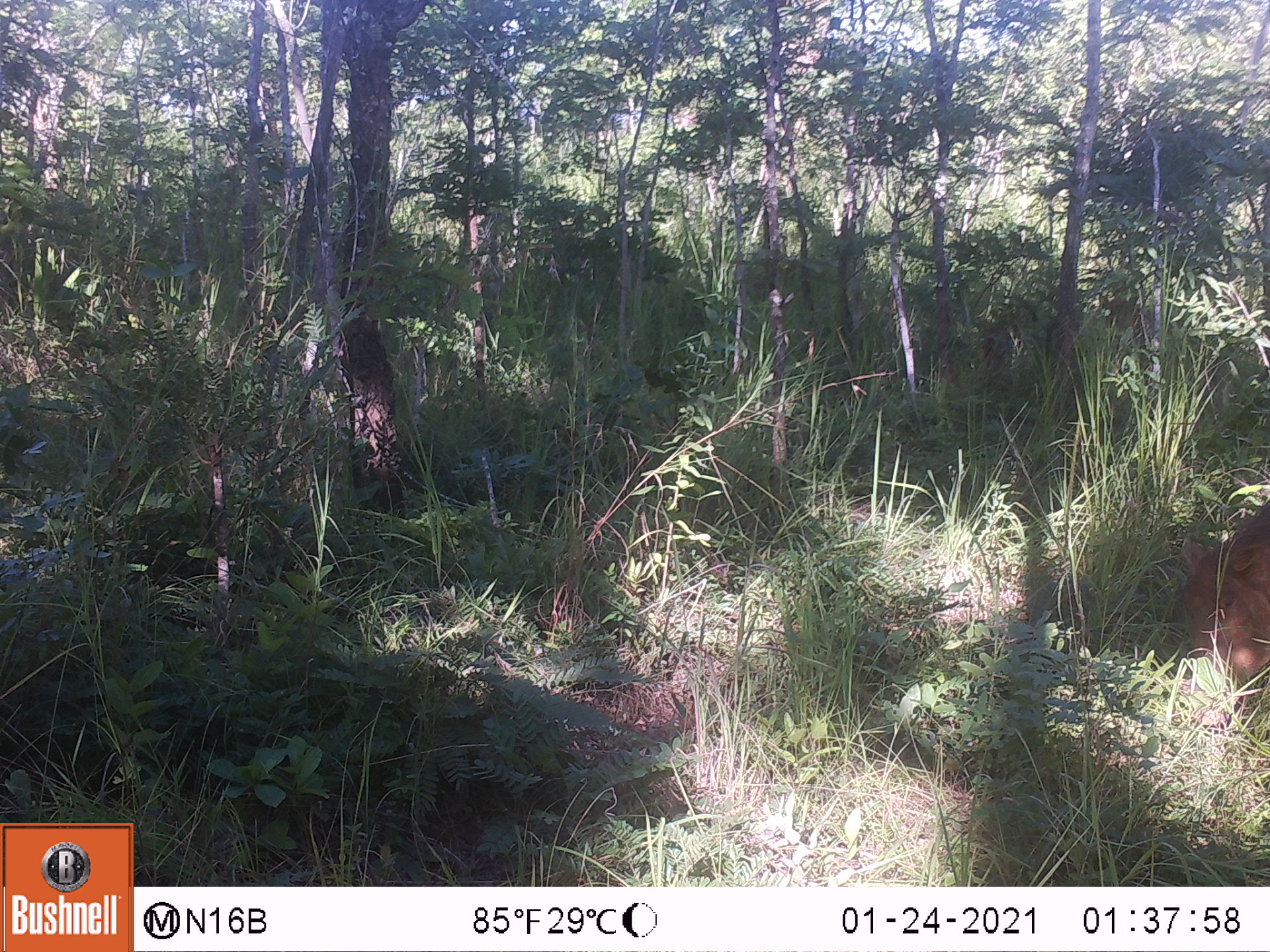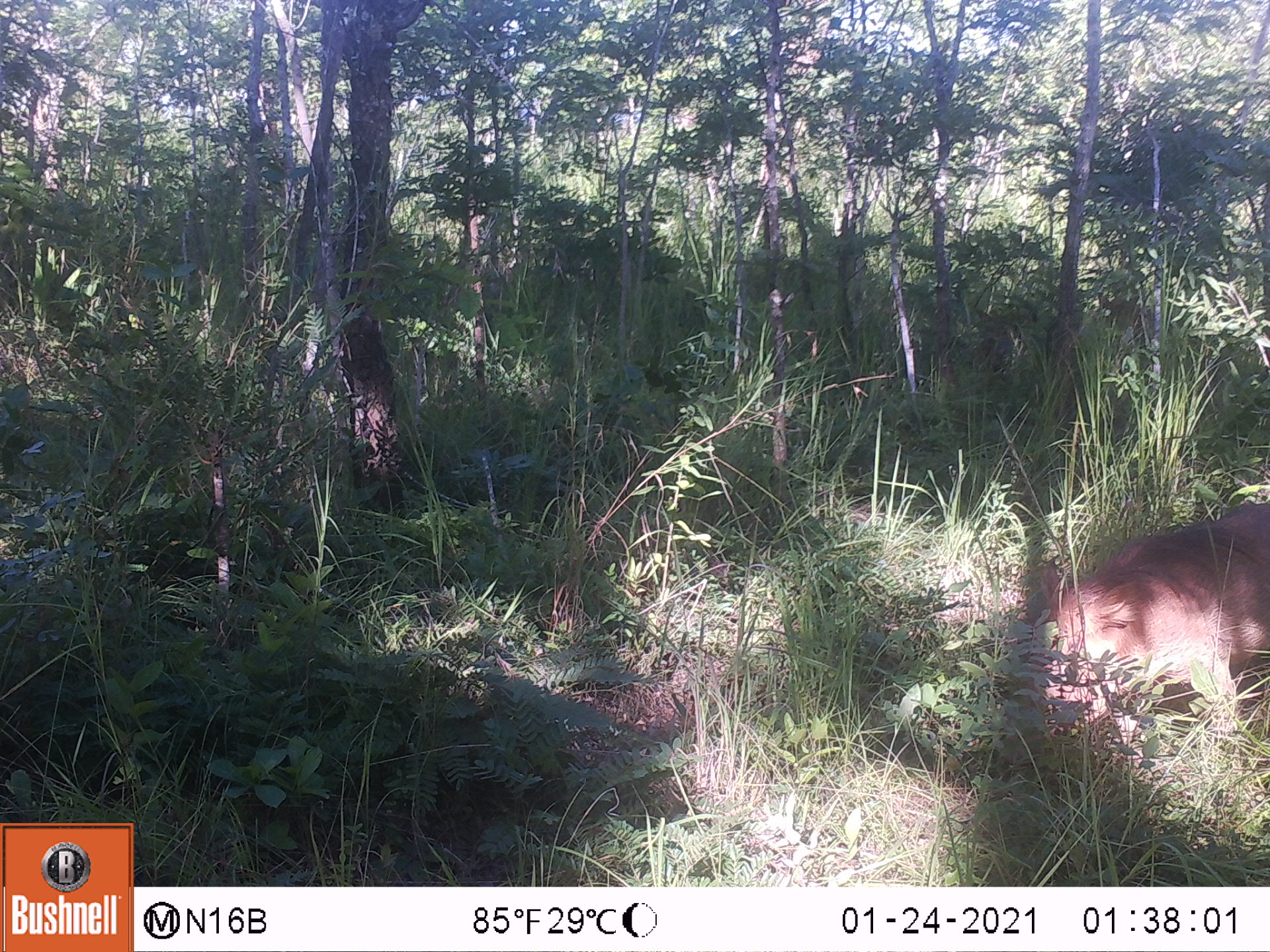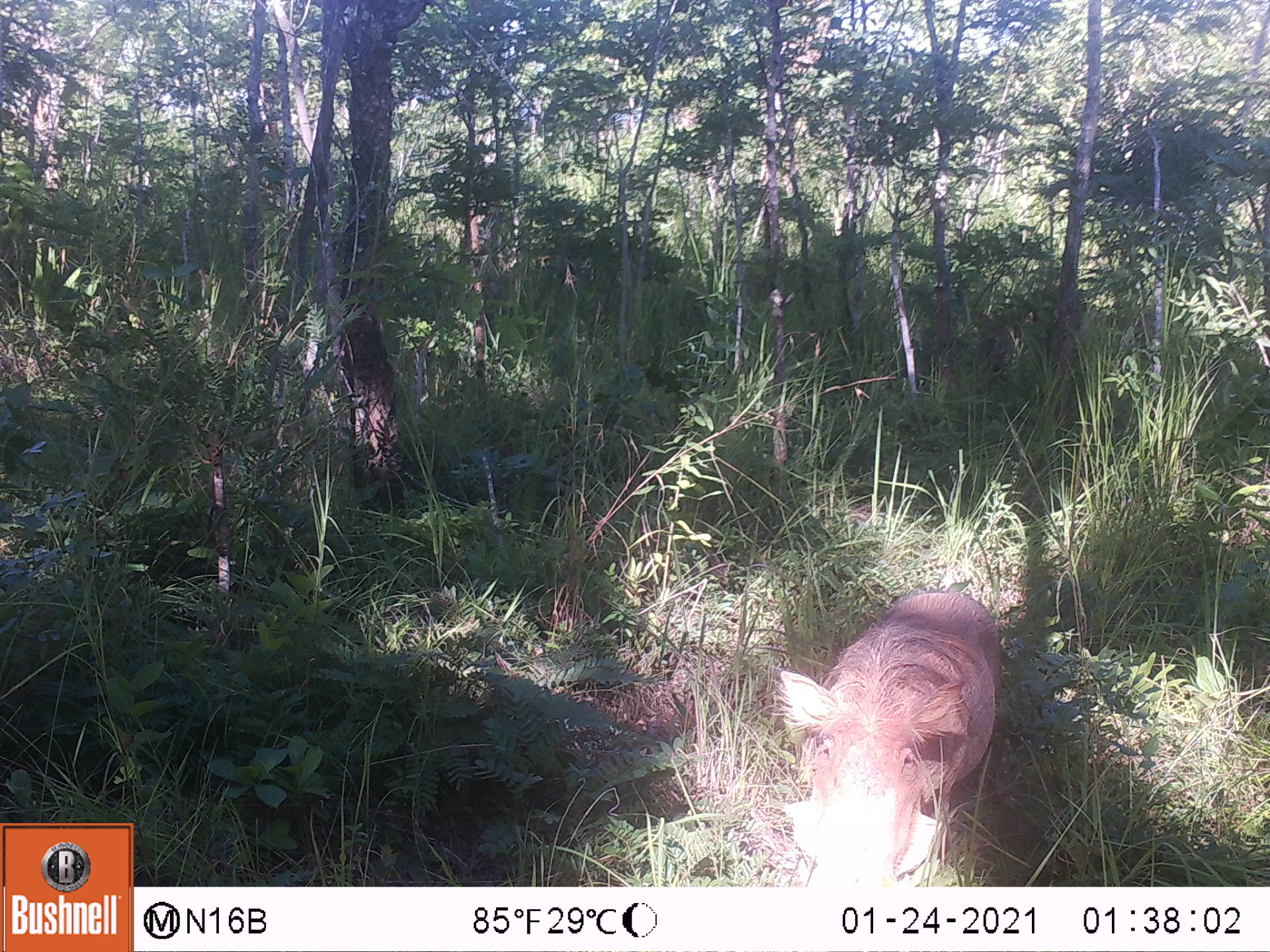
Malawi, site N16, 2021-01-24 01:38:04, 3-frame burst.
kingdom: Animalia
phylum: Chordata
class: Mammalia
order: Artiodactyla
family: Suidae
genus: Phacochoerus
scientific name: Phacochoerus africanus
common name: common warthog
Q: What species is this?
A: Common warthog (Phacochoerus africanus).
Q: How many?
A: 1.